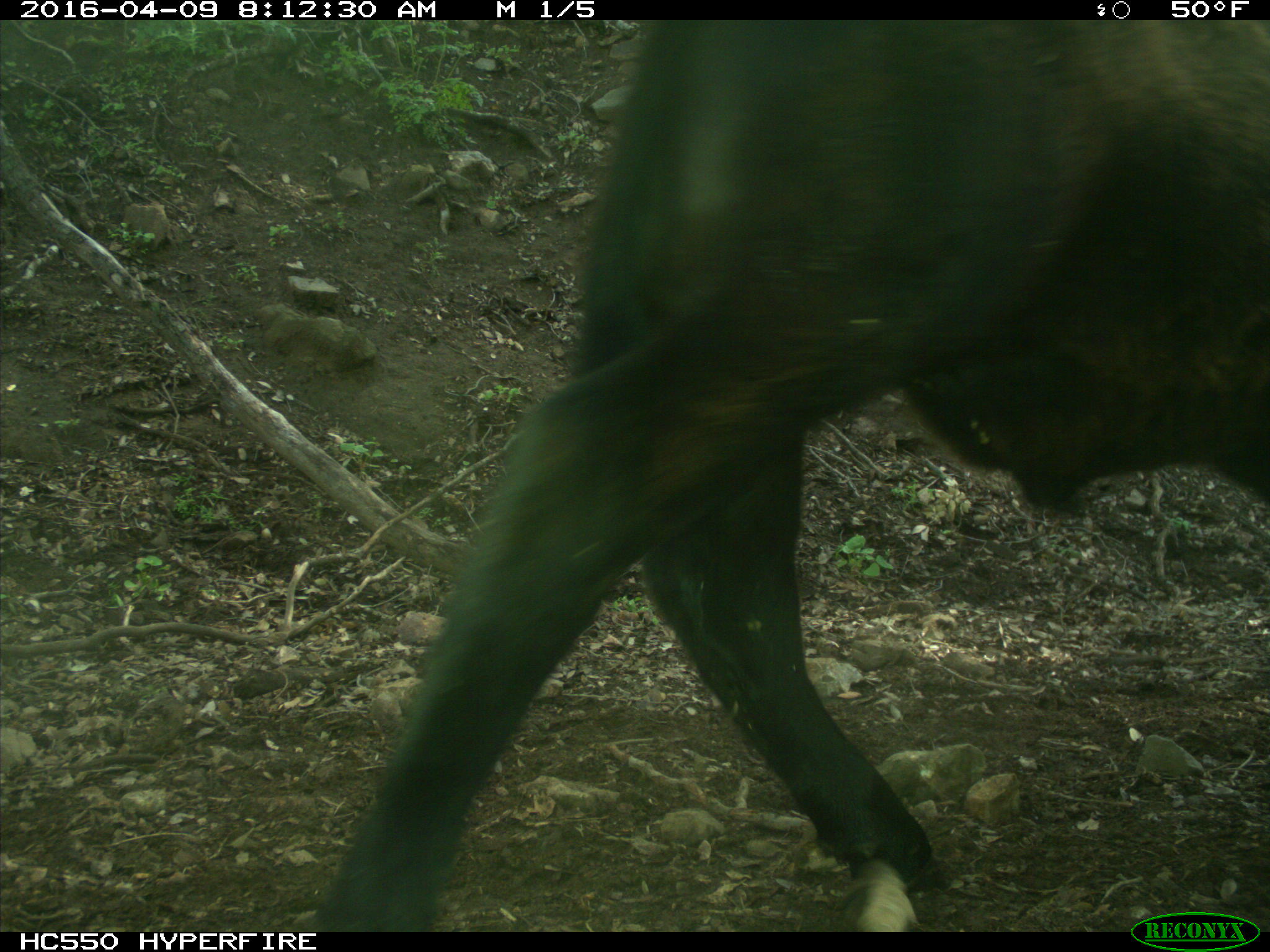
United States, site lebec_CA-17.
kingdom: Animalia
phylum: Chordata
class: Mammalia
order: Artiodactyla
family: Bovidae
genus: Bos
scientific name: Bos taurus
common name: domestic cow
Bos taurus (domestic cow).